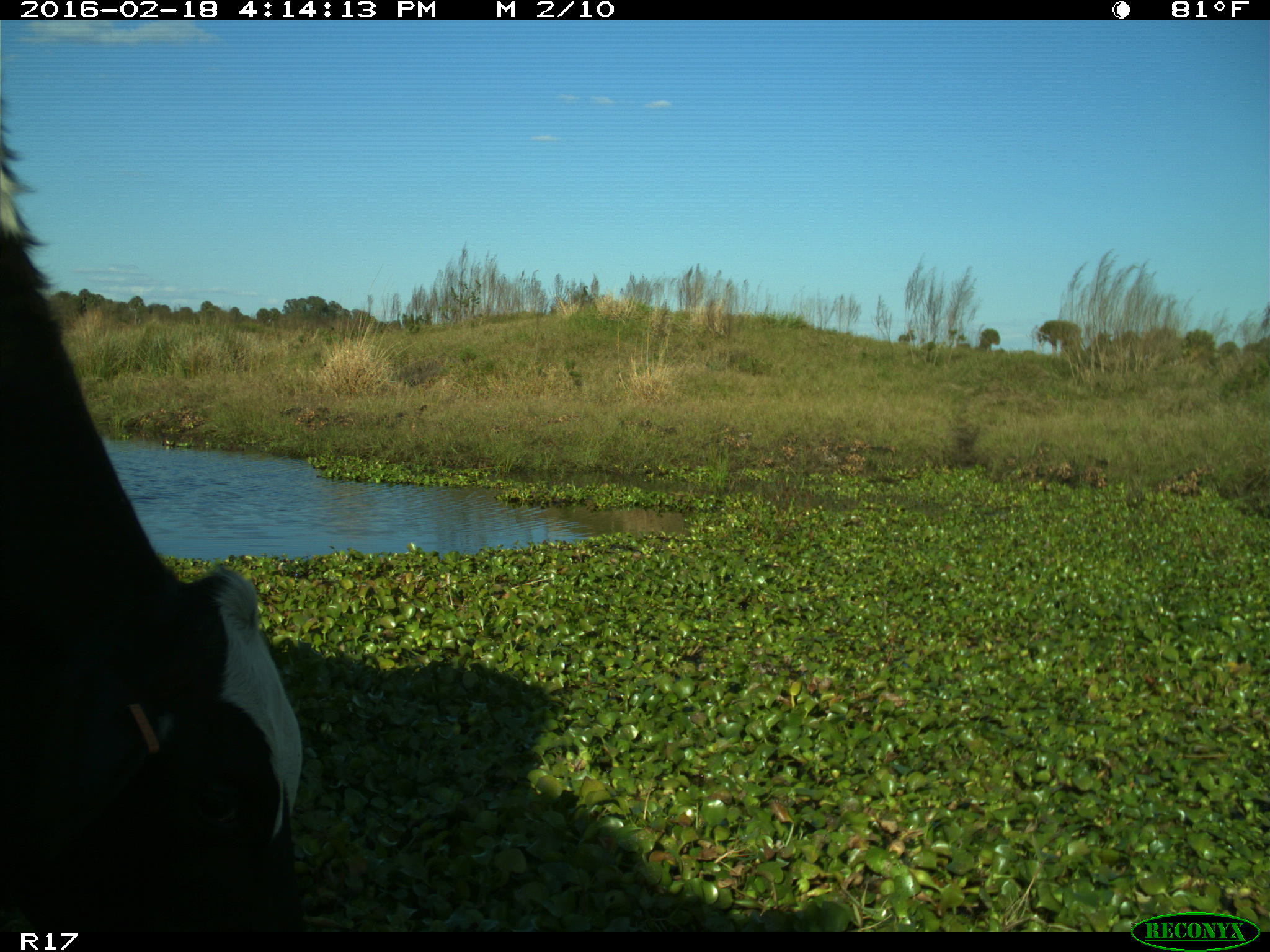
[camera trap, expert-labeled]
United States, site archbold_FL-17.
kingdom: Animalia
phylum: Chordata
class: Mammalia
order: Artiodactyla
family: Bovidae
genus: Bos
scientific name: Bos taurus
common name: domestic cow